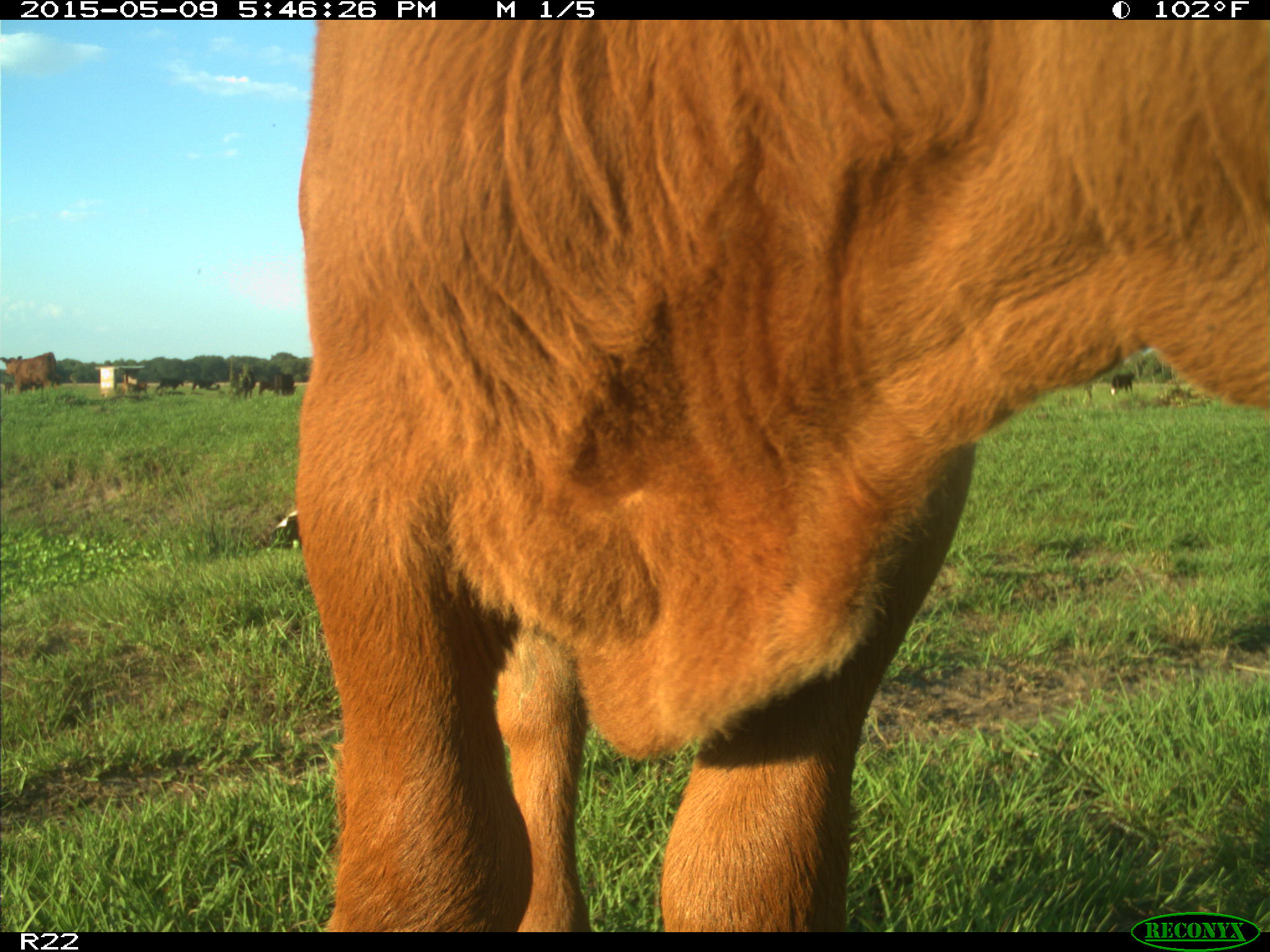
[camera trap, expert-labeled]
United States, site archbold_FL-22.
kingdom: Animalia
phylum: Chordata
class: Mammalia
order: Artiodactyla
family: Bovidae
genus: Bos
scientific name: Bos taurus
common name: domestic cow